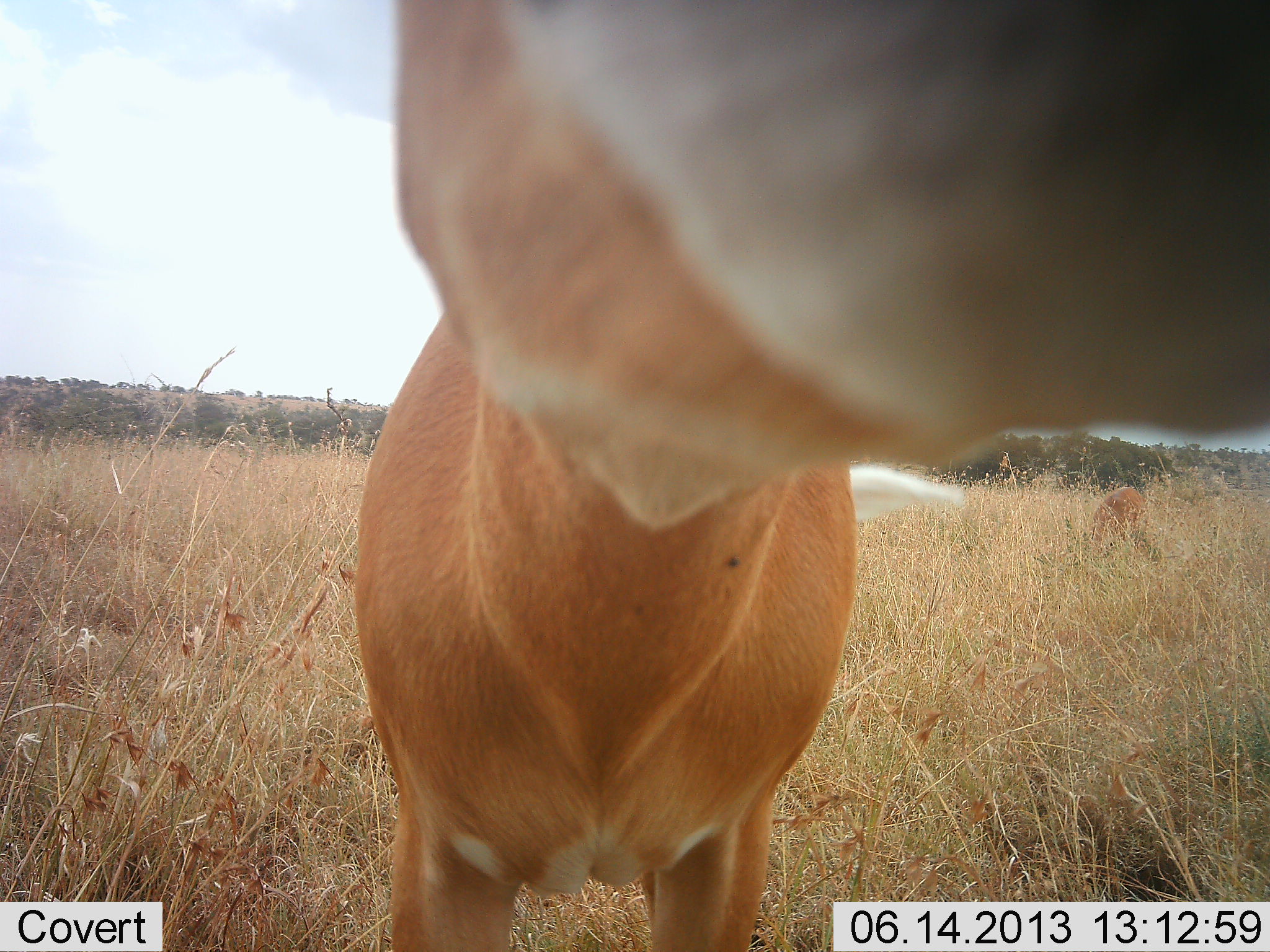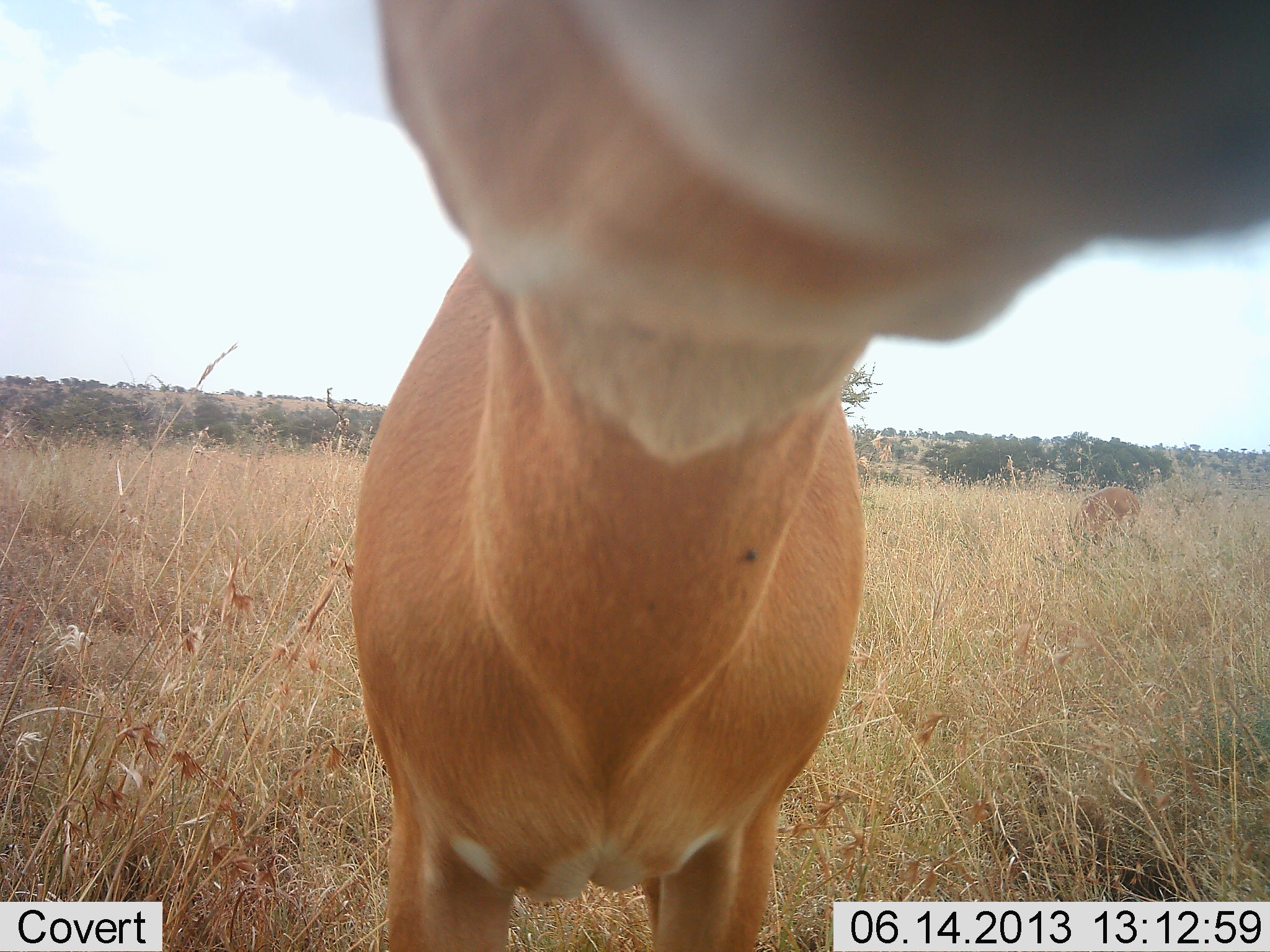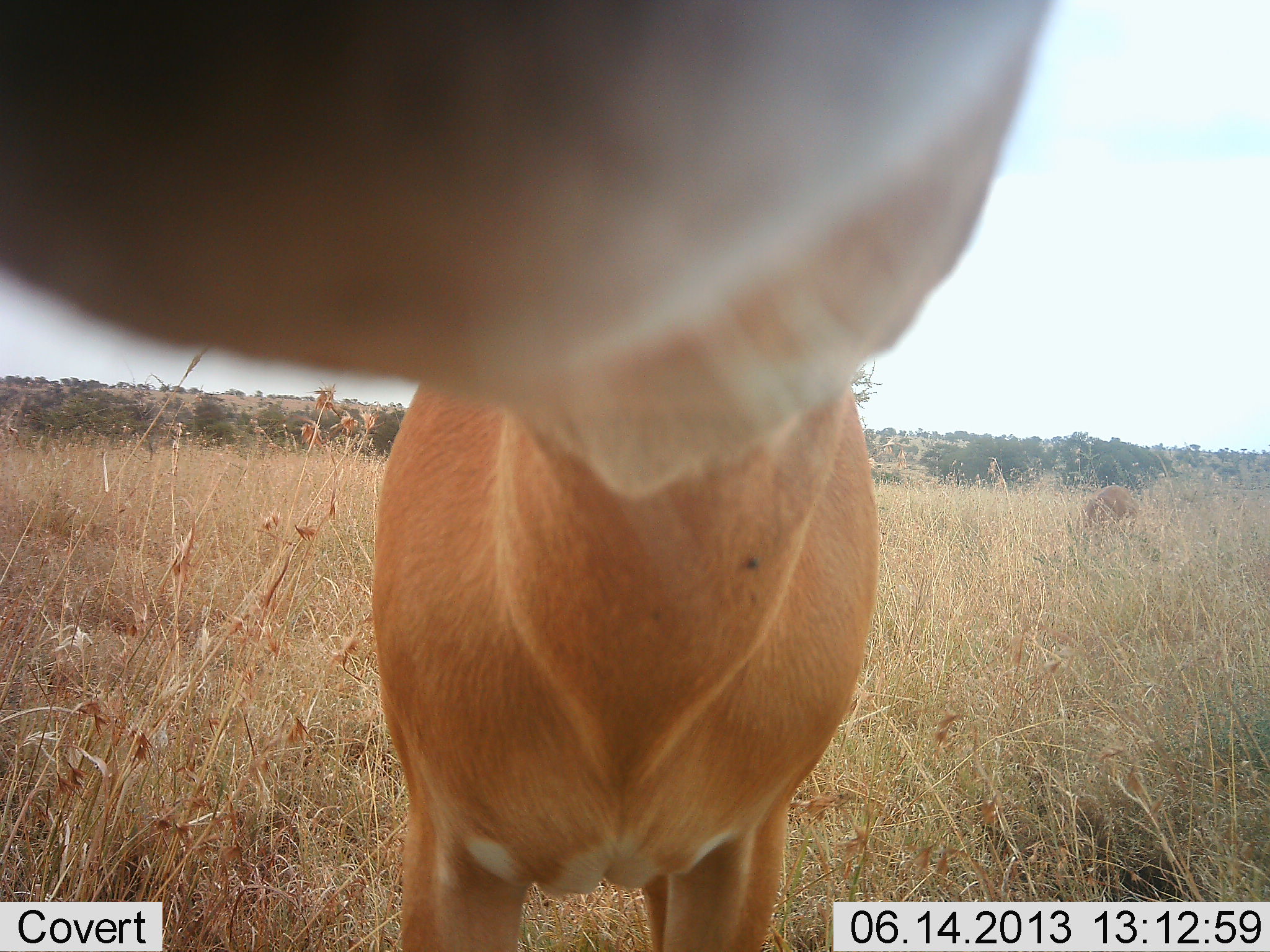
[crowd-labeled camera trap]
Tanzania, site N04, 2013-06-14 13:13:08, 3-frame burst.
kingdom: Animalia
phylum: Chordata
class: Mammalia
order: Artiodactyla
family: Bovidae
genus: Nanger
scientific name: Nanger granti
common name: grant's gazelle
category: gazellegrants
Gazellegrants (grant's gazelle) (Nanger granti), count 1. Behavior (volunteer vote fractions): standing 67%, resting 0%, moving 11%, interacting 44%. Young present (vote fraction): 0%. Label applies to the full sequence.